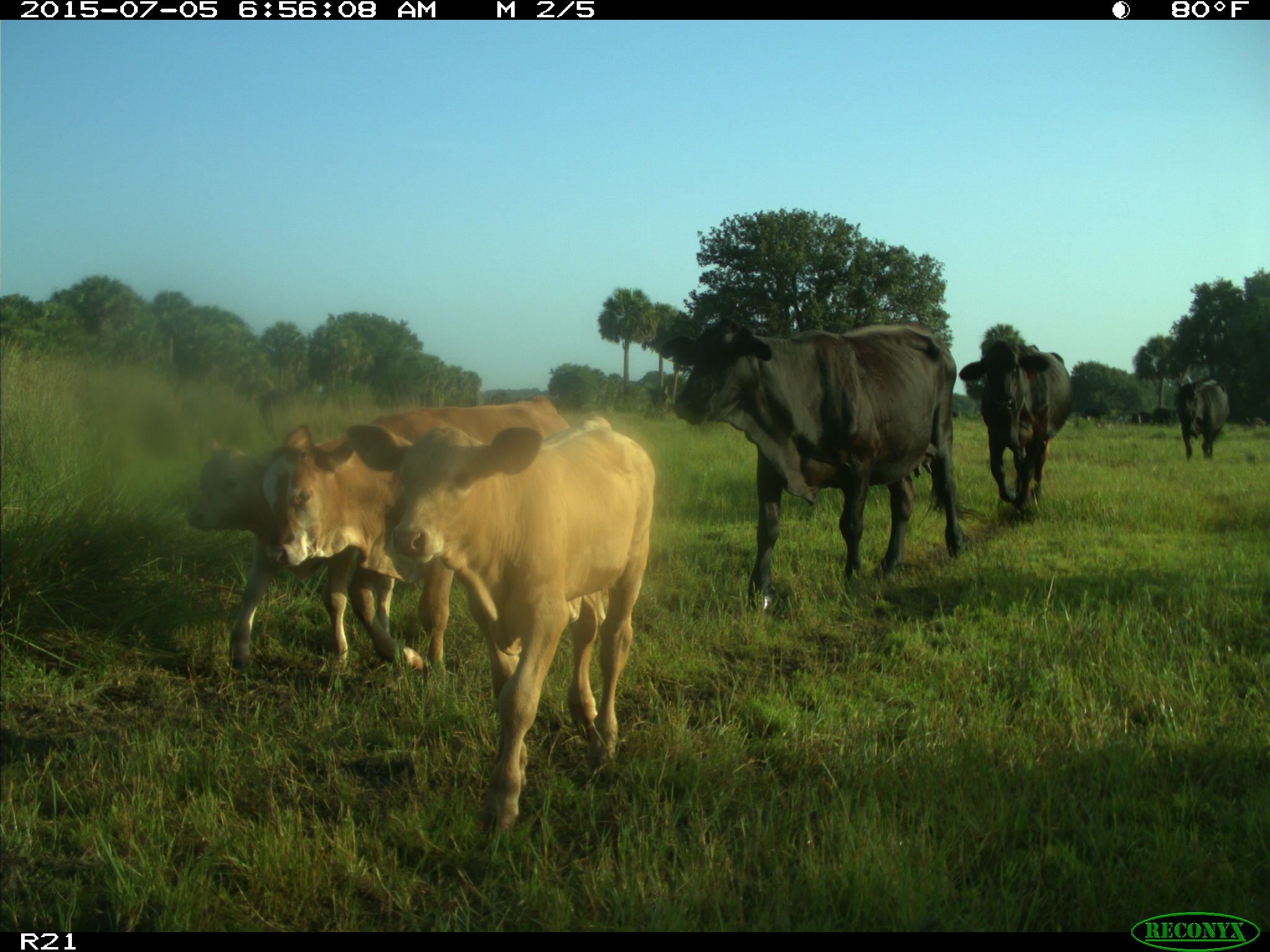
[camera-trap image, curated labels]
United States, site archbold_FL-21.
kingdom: Animalia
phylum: Chordata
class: Mammalia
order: Artiodactyla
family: Bovidae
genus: Bos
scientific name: Bos taurus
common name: domestic cow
Bos taurus (domestic cow).